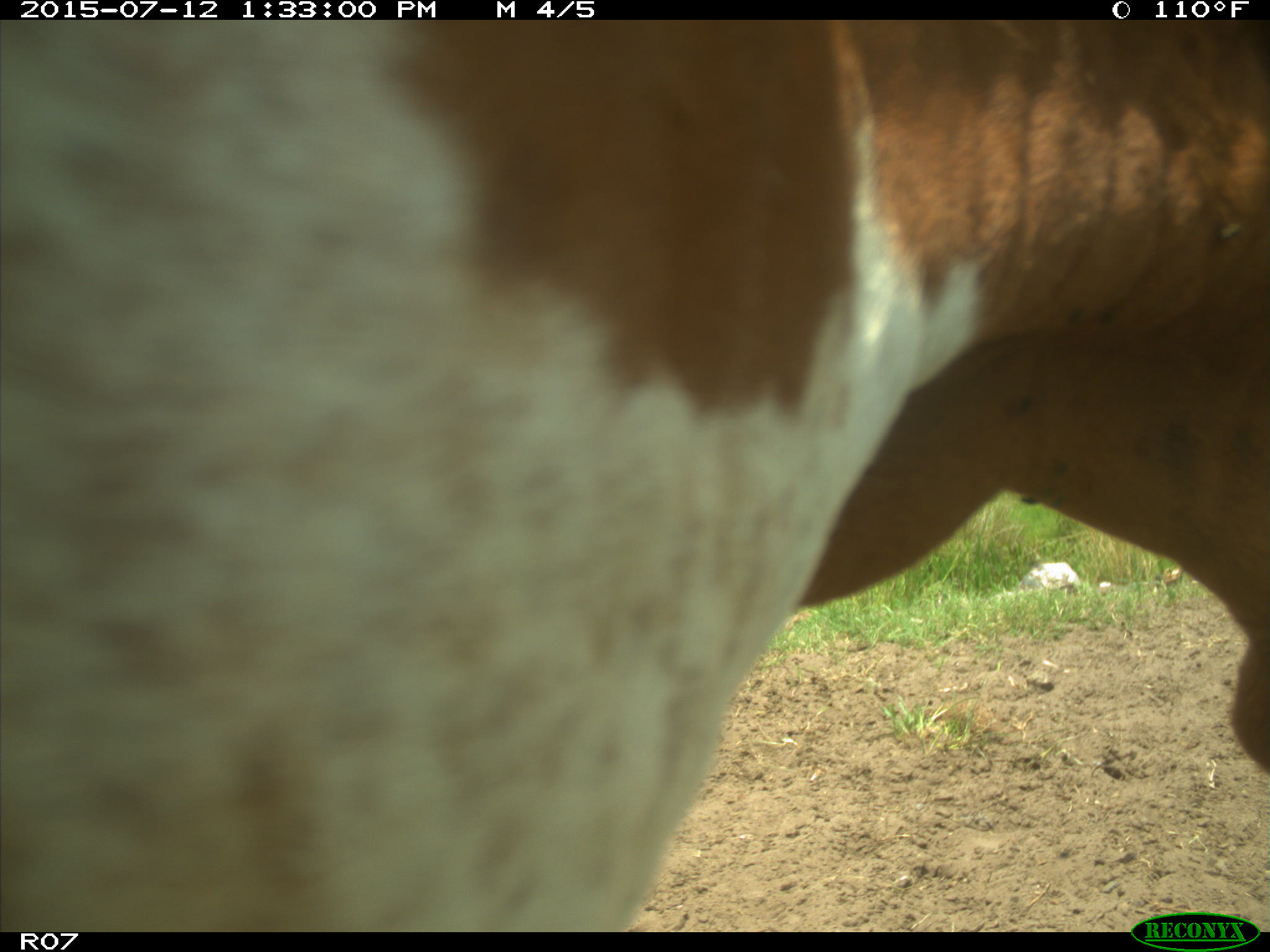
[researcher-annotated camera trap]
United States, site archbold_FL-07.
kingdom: Animalia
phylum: Chordata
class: Mammalia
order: Artiodactyla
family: Bovidae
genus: Bos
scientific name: Bos taurus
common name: domestic cow